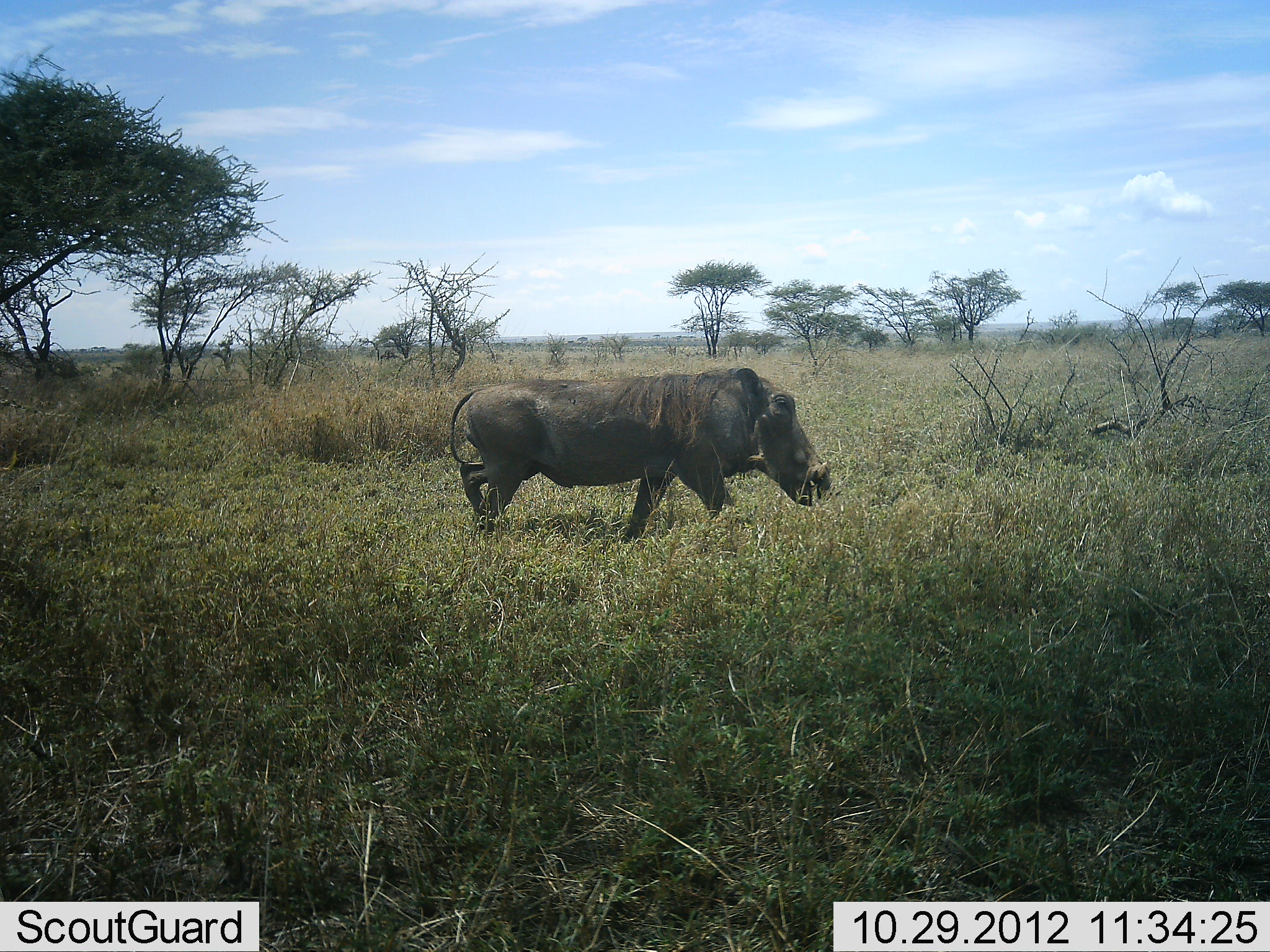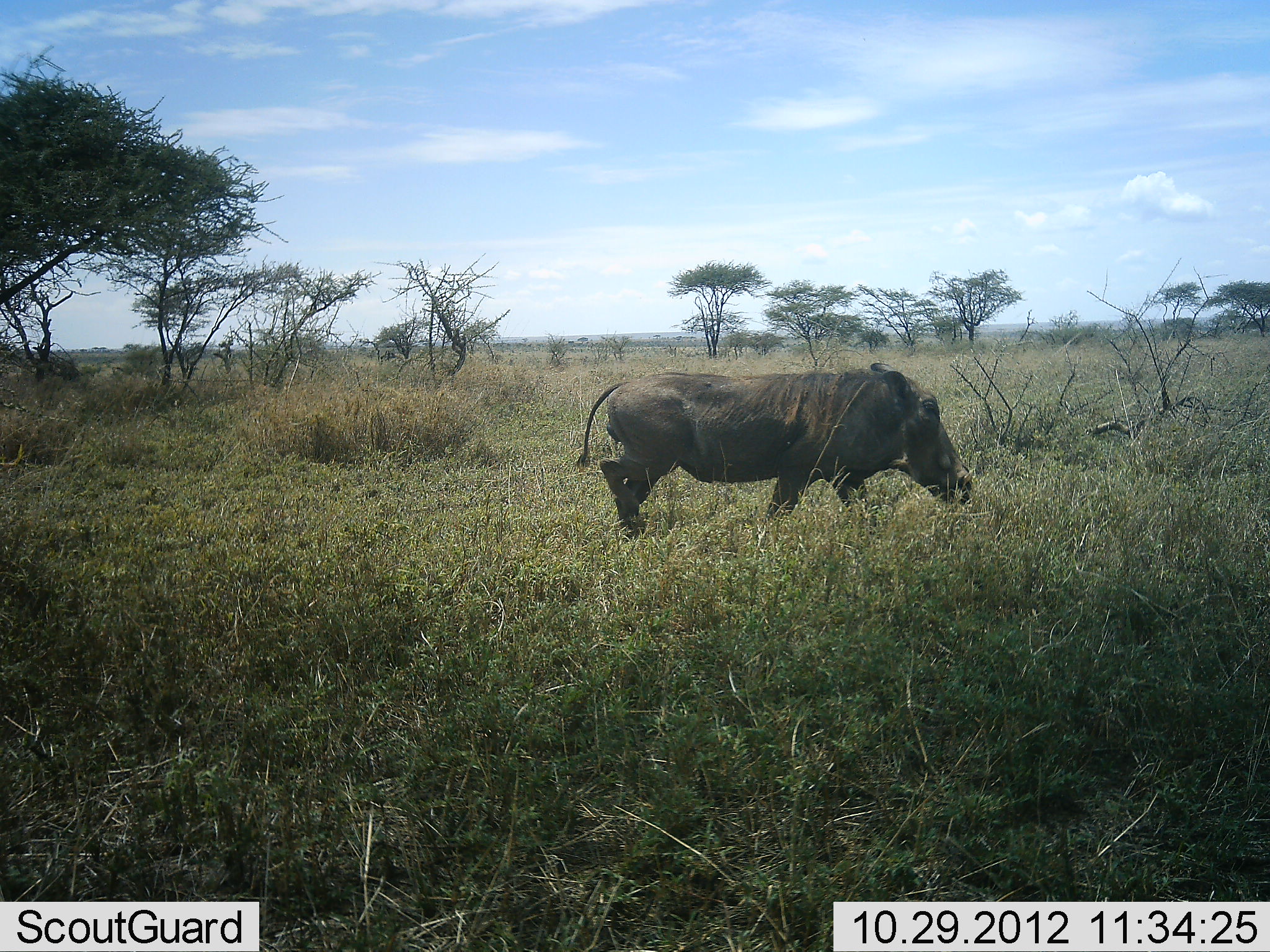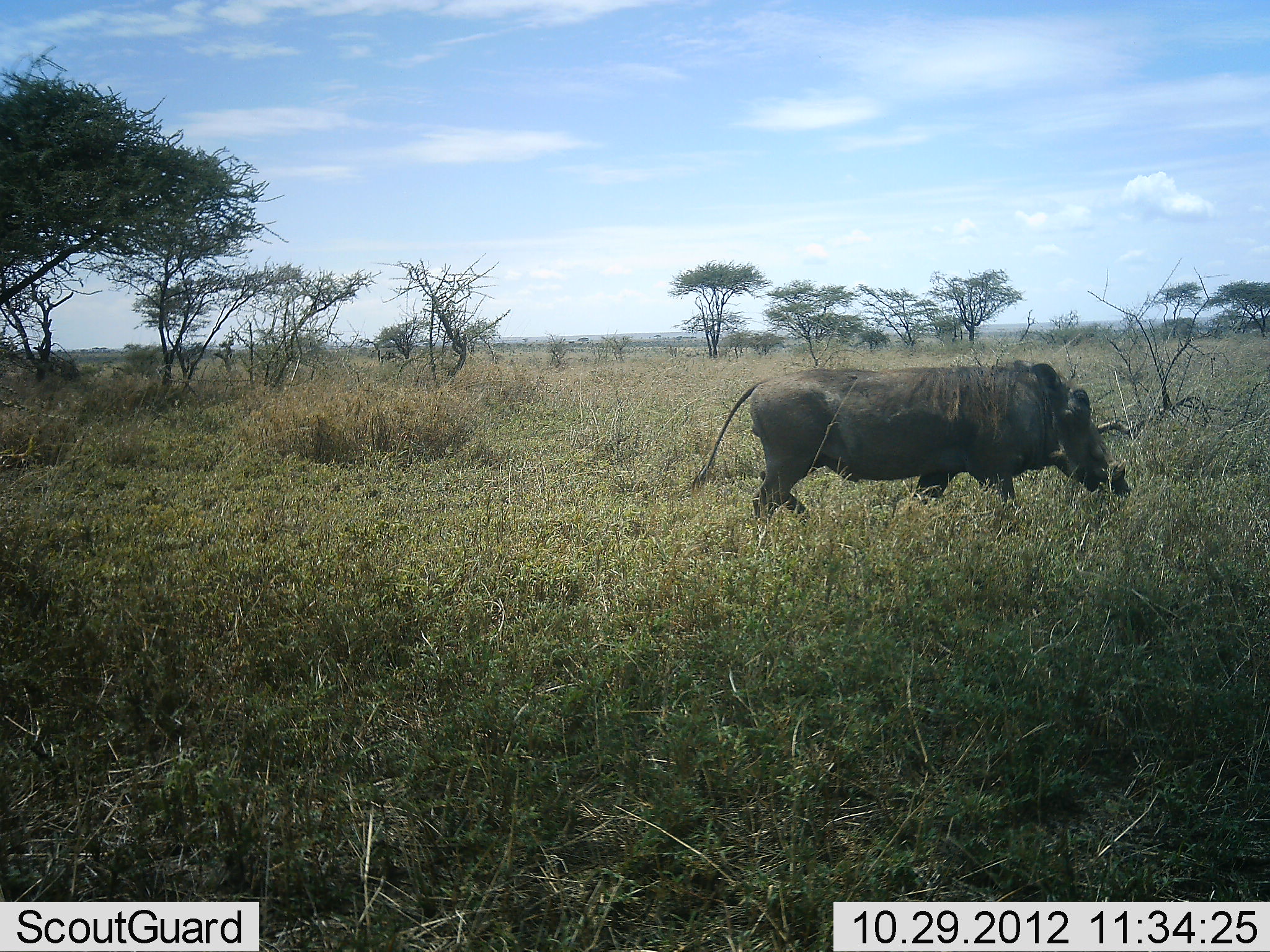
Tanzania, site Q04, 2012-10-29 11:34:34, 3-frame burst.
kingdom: Animalia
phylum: Chordata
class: Mammalia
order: Artiodactyla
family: Suidae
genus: Phacochoerus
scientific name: Phacochoerus africanus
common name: warthog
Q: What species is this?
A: Warthog (Phacochoerus africanus).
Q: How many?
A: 1.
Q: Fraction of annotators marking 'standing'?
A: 0%.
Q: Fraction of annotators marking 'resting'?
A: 0%.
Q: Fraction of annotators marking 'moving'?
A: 100%.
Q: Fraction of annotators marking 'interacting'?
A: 0%.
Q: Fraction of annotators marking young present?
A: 0%.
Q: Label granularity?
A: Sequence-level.